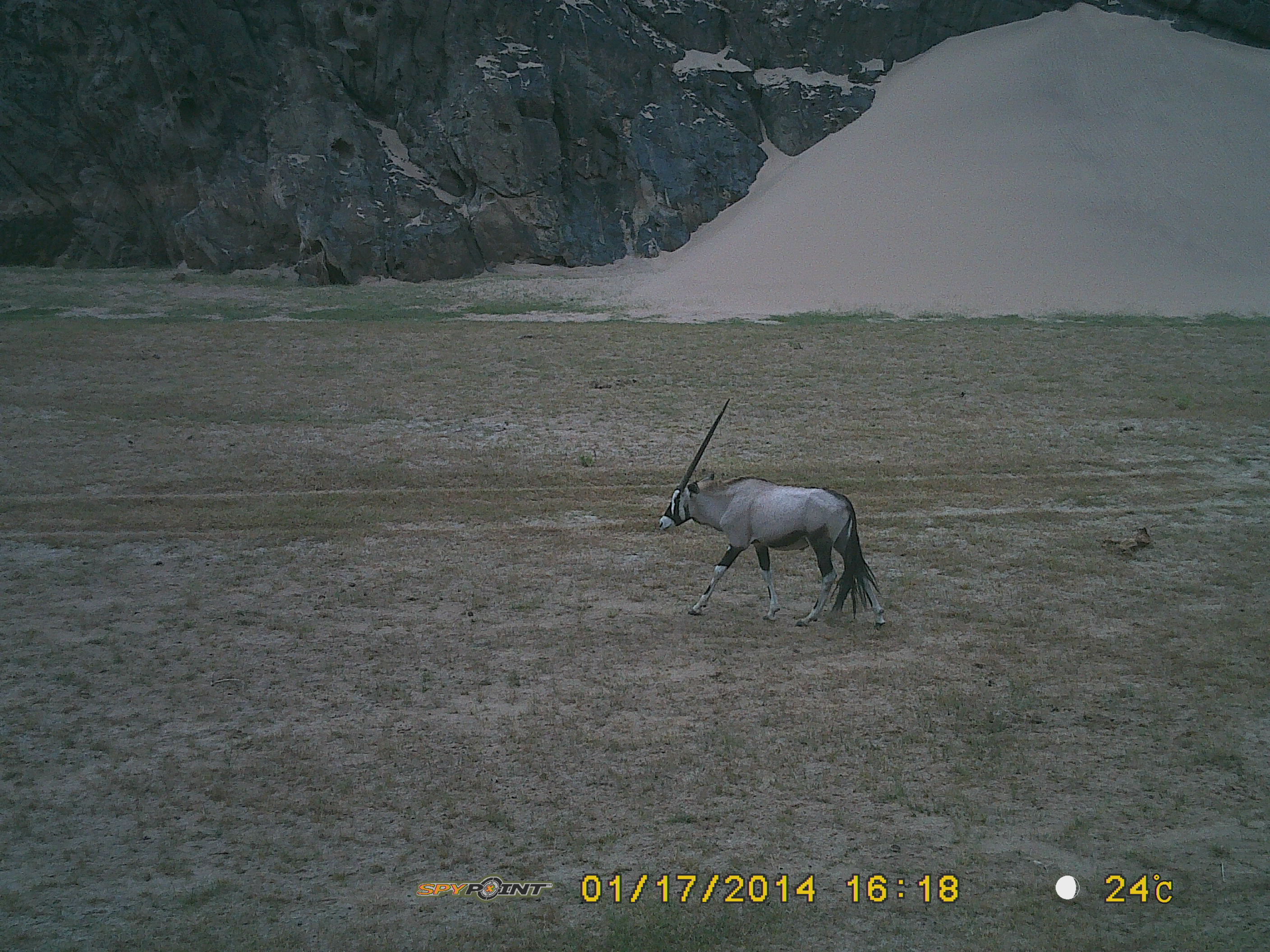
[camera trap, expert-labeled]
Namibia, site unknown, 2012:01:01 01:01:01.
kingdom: Animalia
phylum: Chordata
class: Mammalia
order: Artiodactyla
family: Bovidae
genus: Oryx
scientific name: Oryx gazella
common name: gemsbok